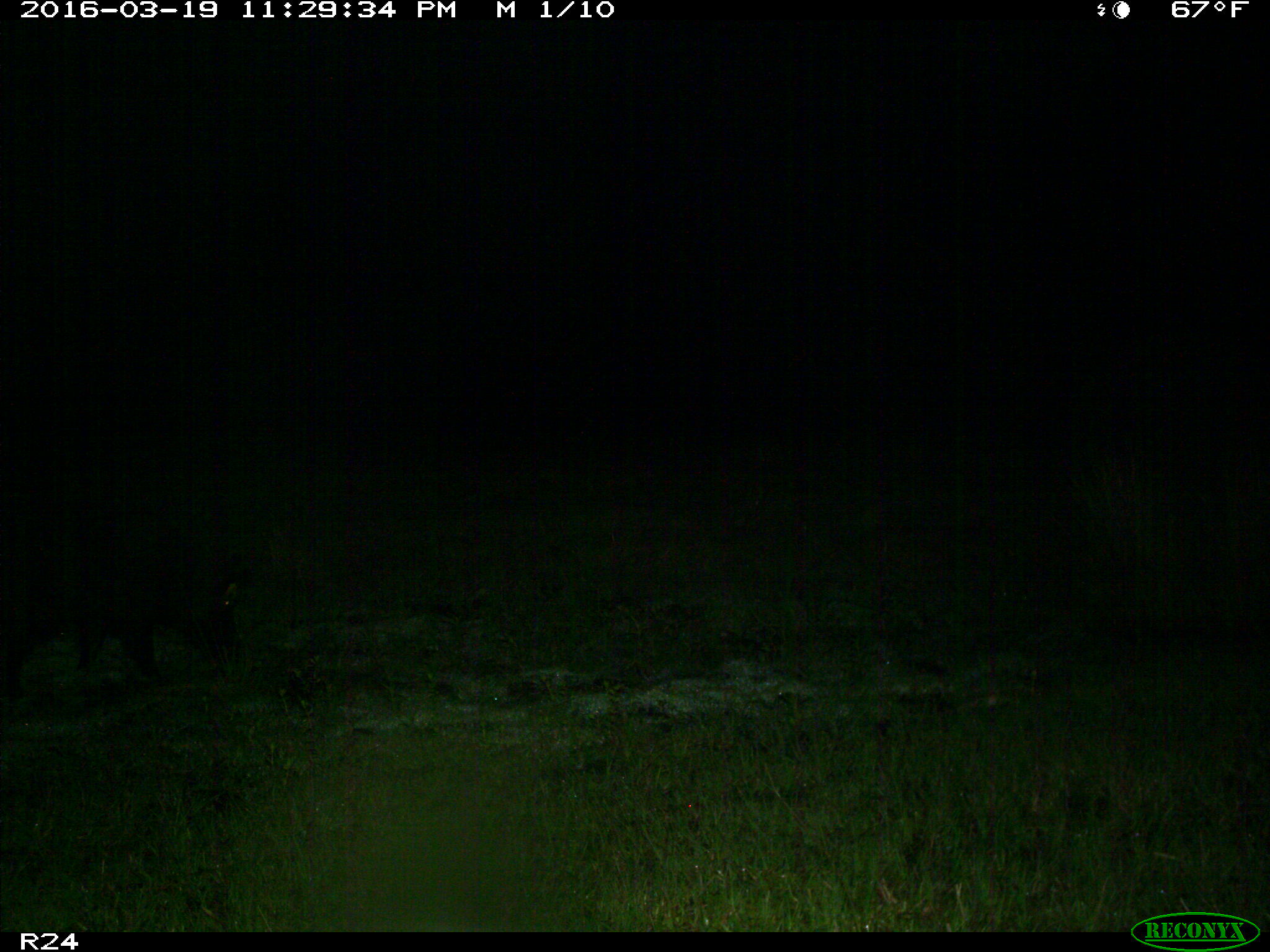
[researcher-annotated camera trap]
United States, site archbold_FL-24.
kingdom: Animalia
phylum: Chordata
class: Mammalia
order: Artiodactyla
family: Suidae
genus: Sus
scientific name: Sus scrofa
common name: wild boar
Sus scrofa (wild boar).